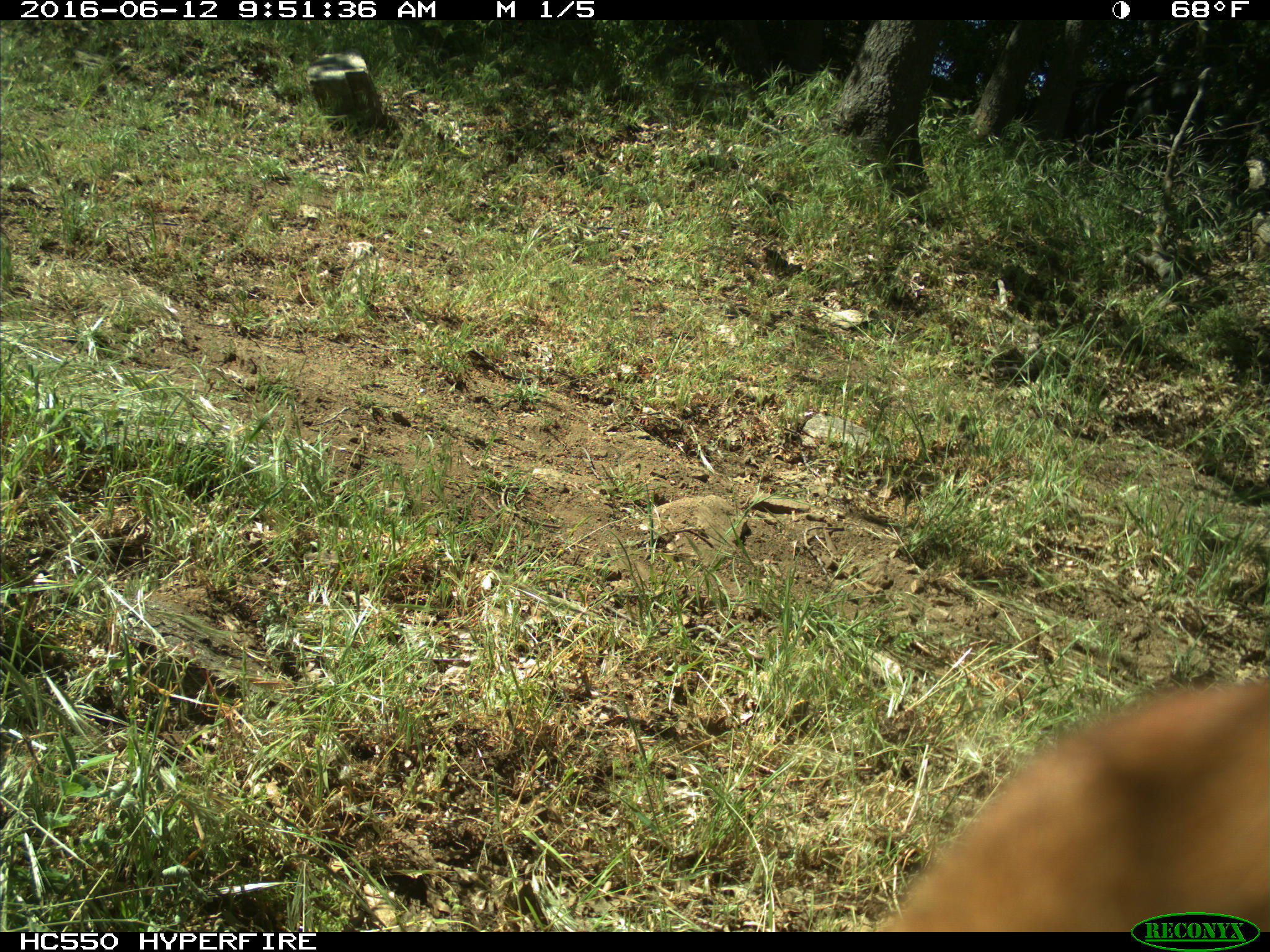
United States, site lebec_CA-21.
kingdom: Animalia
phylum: Chordata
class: Mammalia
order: Artiodactyla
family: Bovidae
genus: Bos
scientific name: Bos taurus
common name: domestic cow